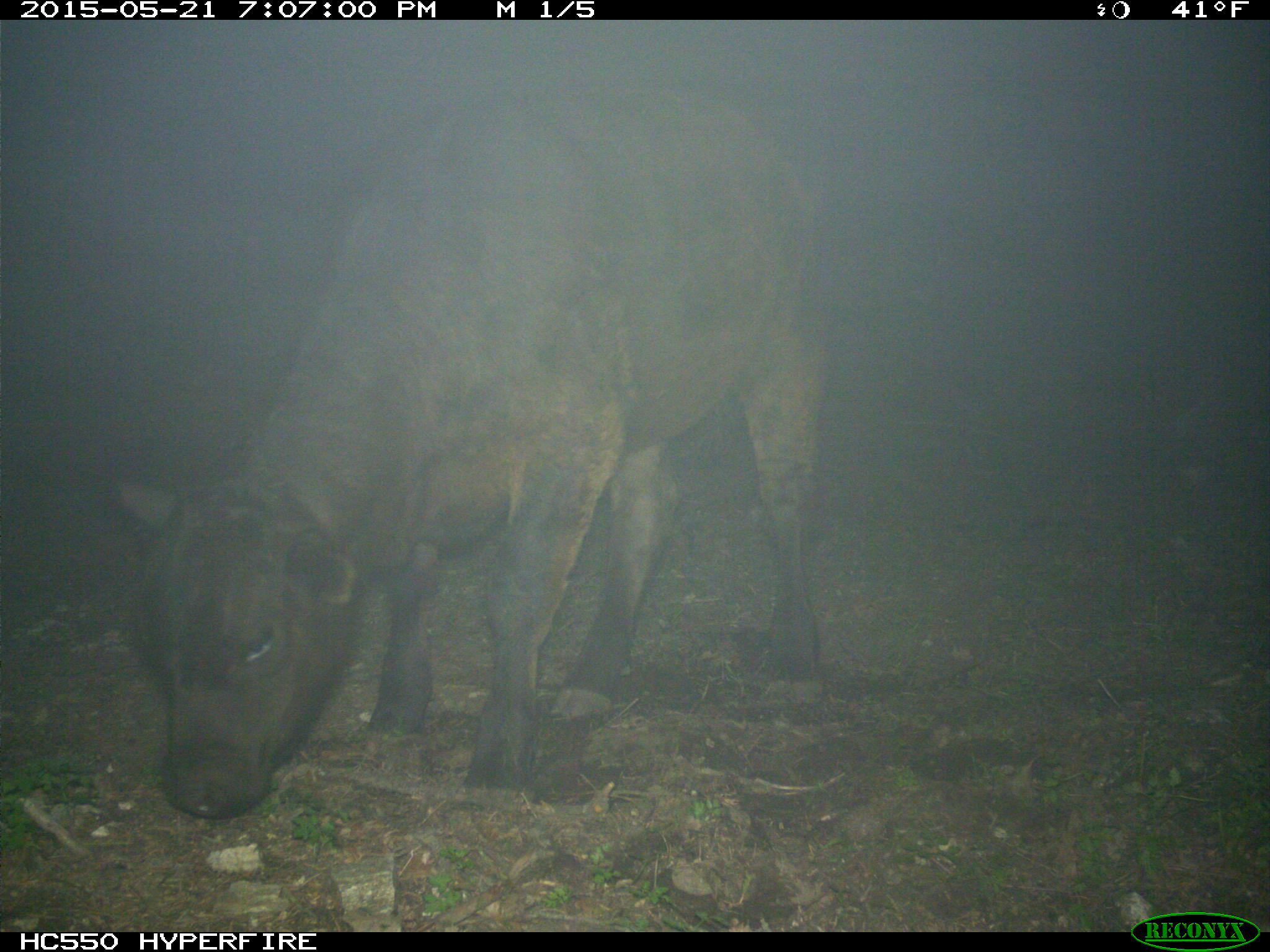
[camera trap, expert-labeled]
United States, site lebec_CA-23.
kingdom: Animalia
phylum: Chordata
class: Mammalia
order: Artiodactyla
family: Bovidae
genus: Bos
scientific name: Bos taurus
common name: domestic cow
Bos taurus (domestic cow).